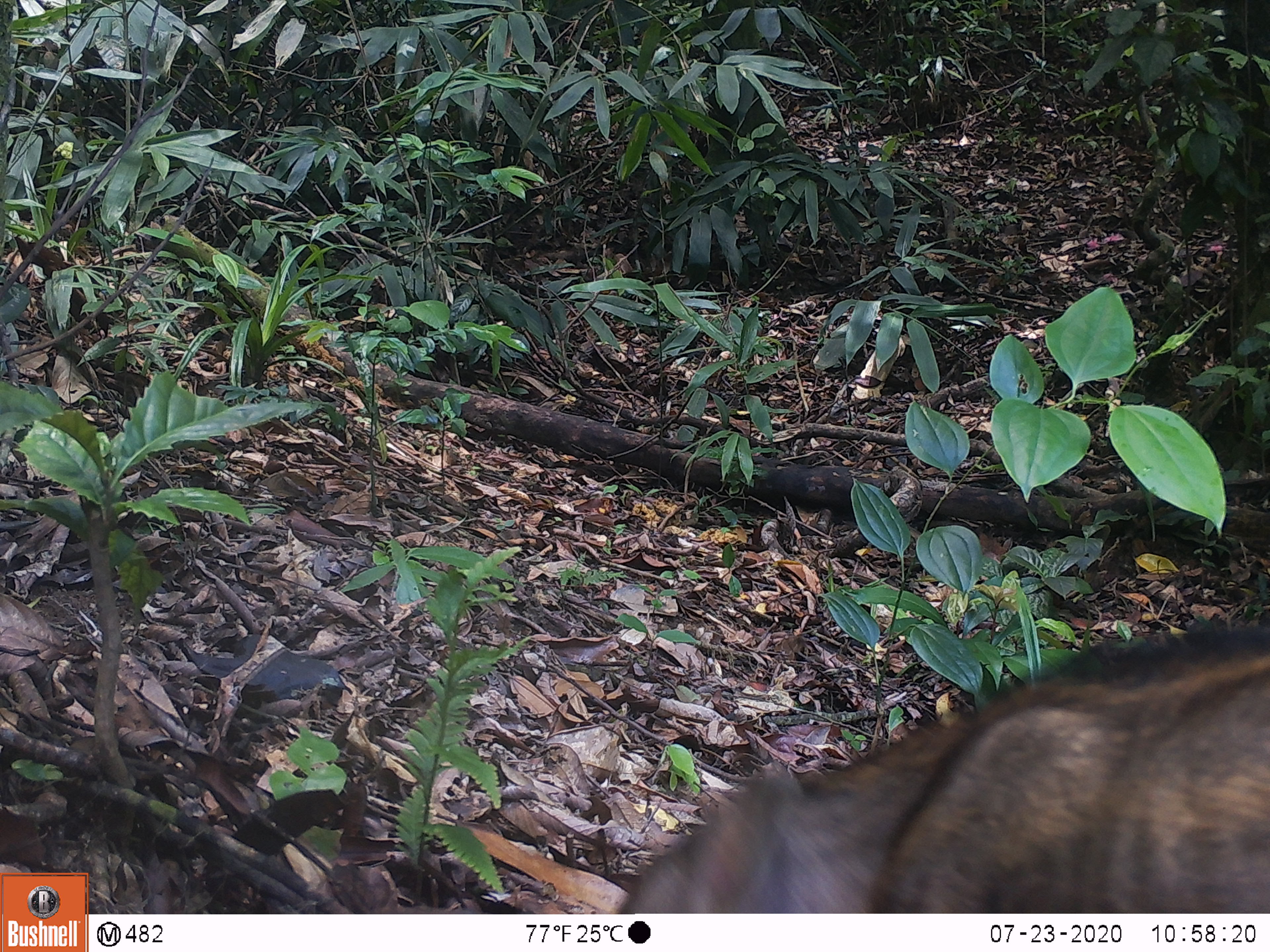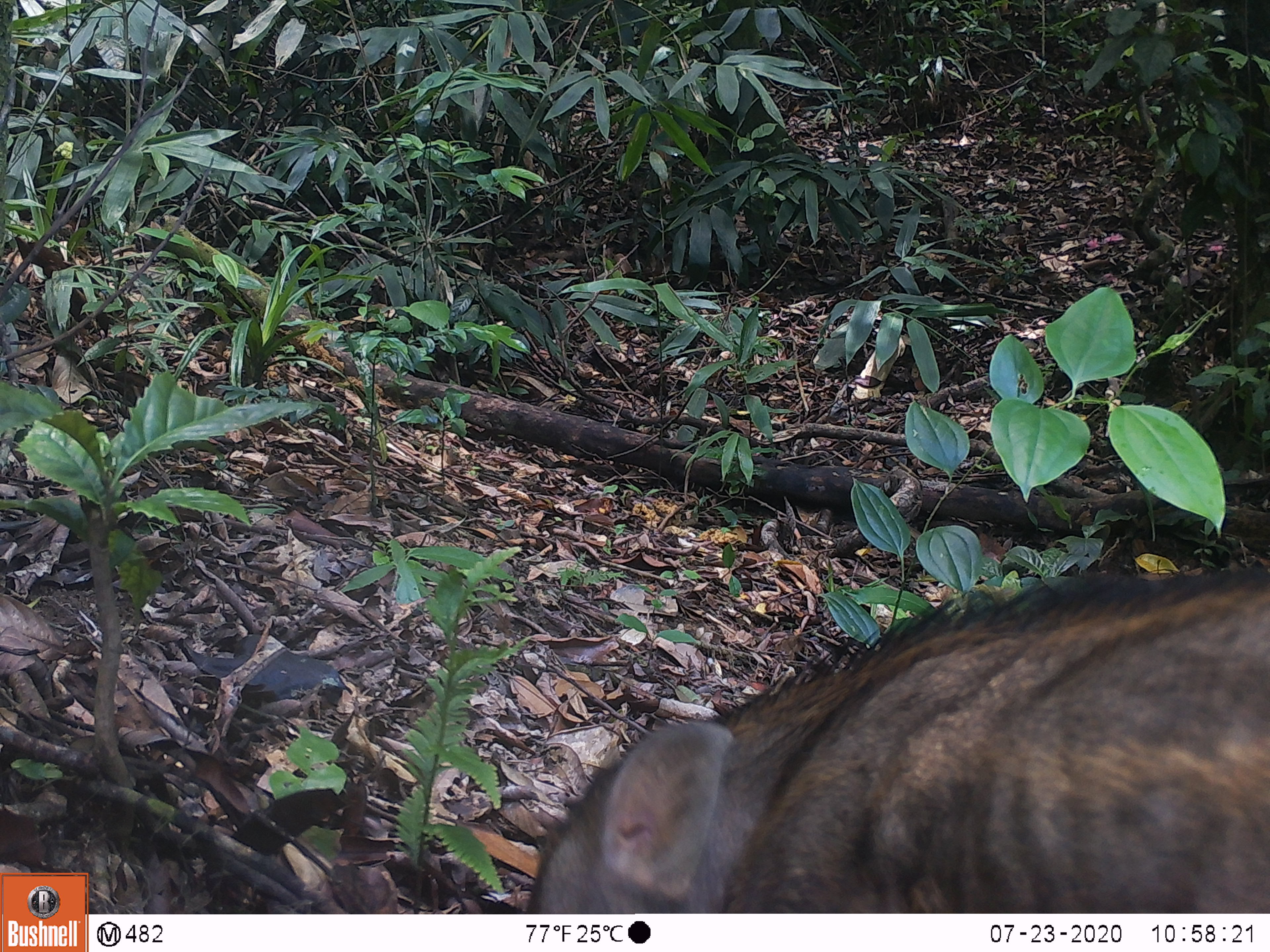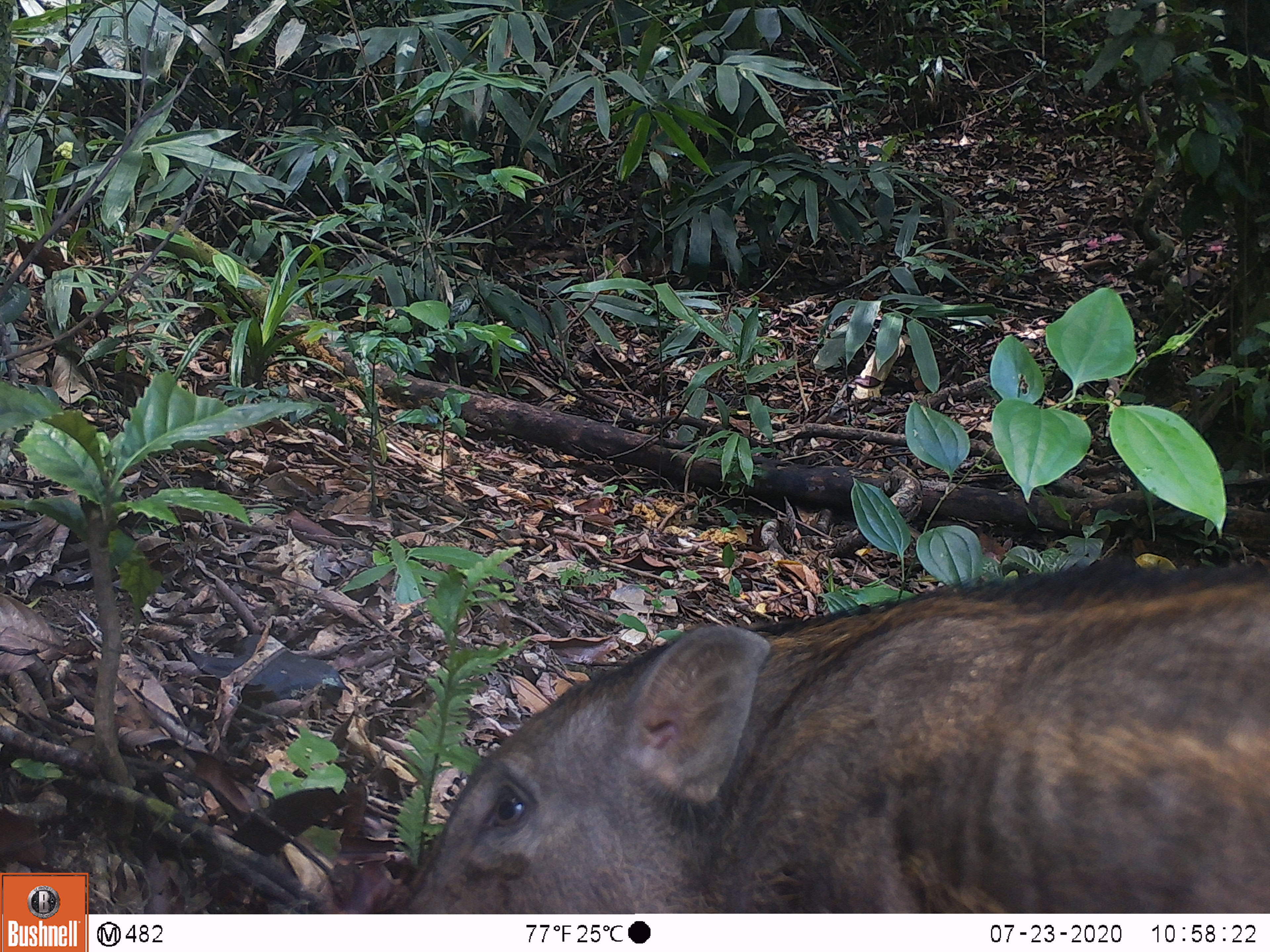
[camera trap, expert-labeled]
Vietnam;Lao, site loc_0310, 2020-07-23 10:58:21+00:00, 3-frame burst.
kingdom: Animalia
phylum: Chordata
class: Mammalia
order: Artiodactyla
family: Suidae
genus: Sus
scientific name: Sus scrofa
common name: eurasian wild pig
Eurasian wild pig (Sus scrofa). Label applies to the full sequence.